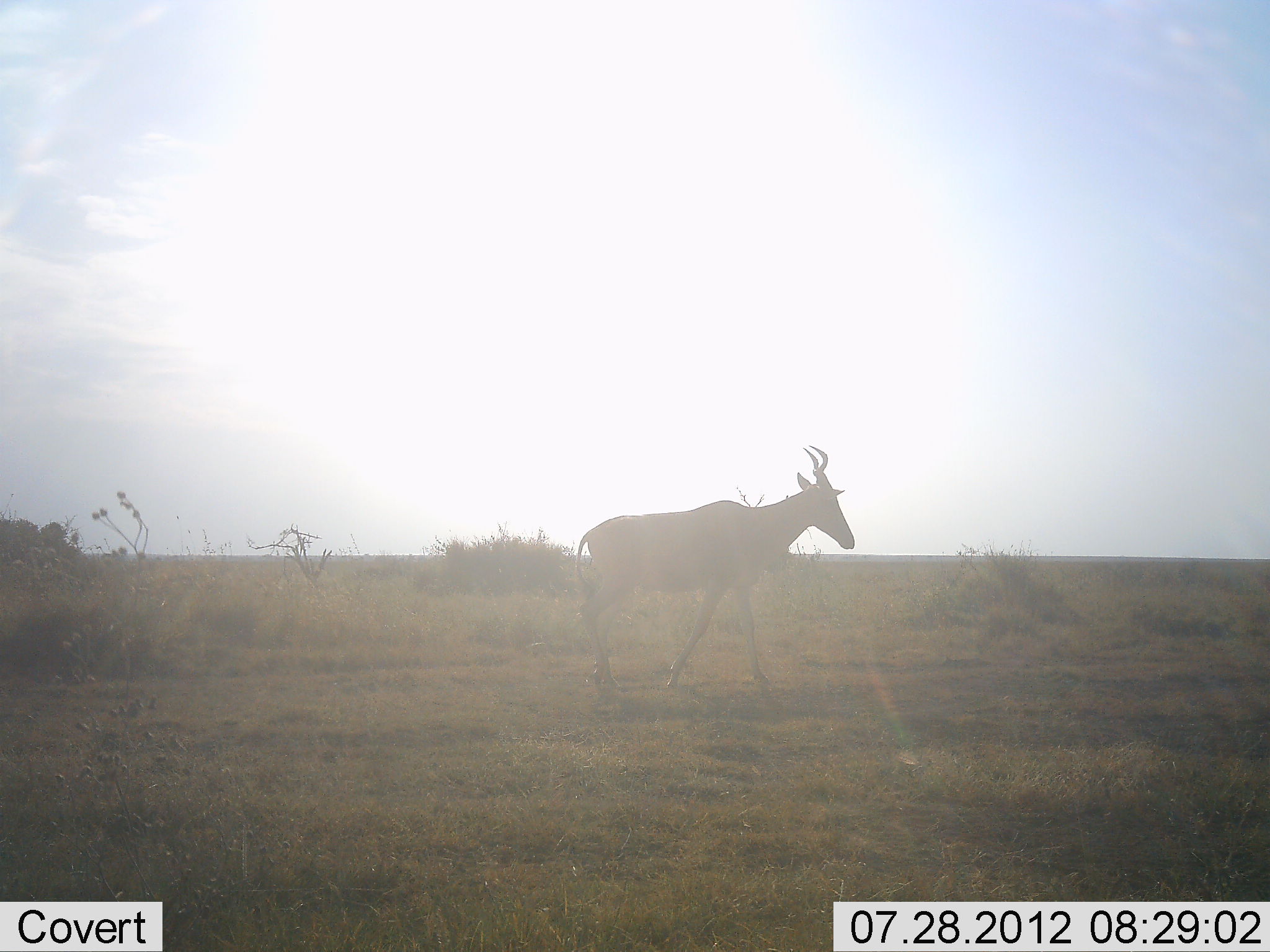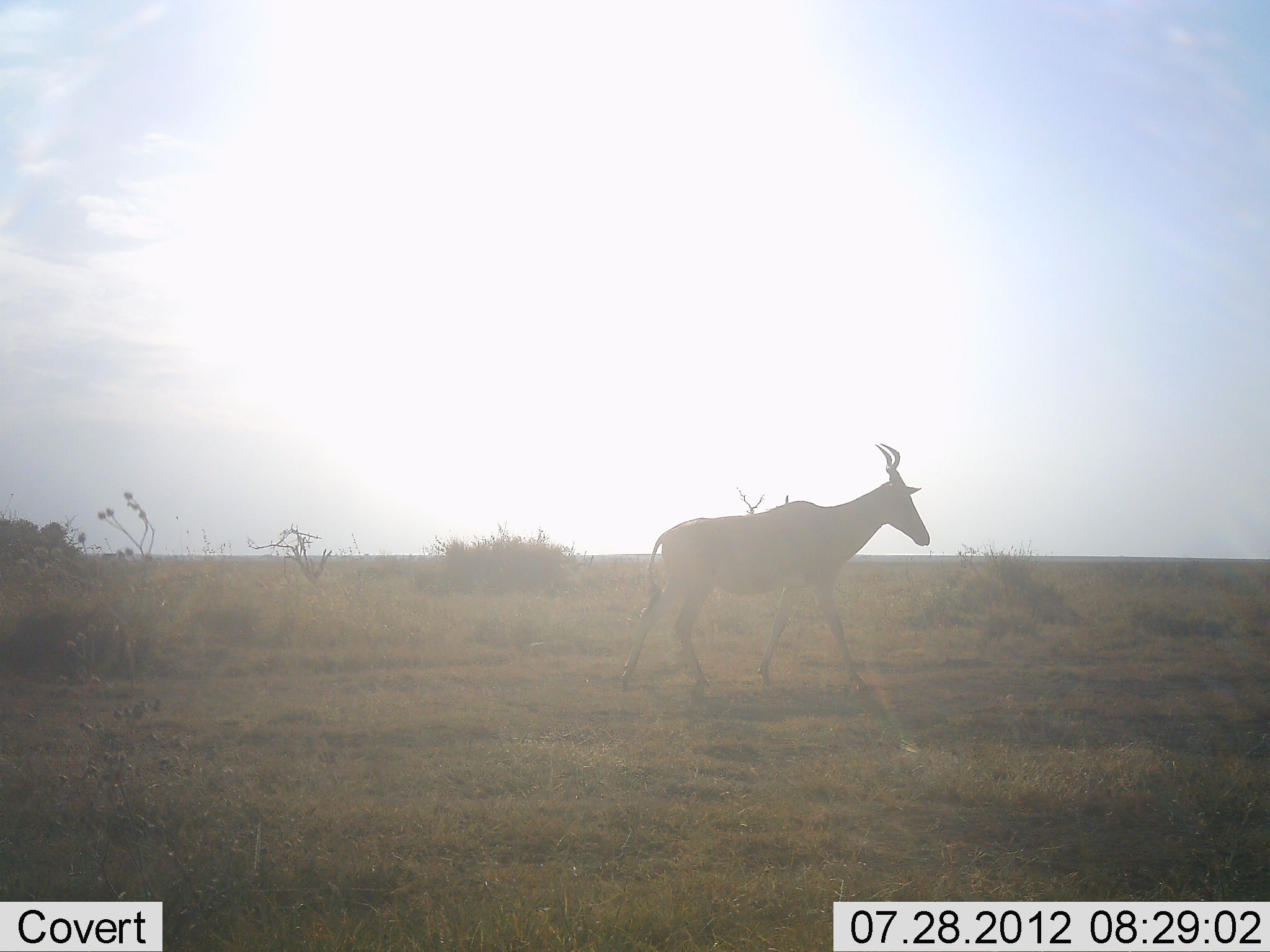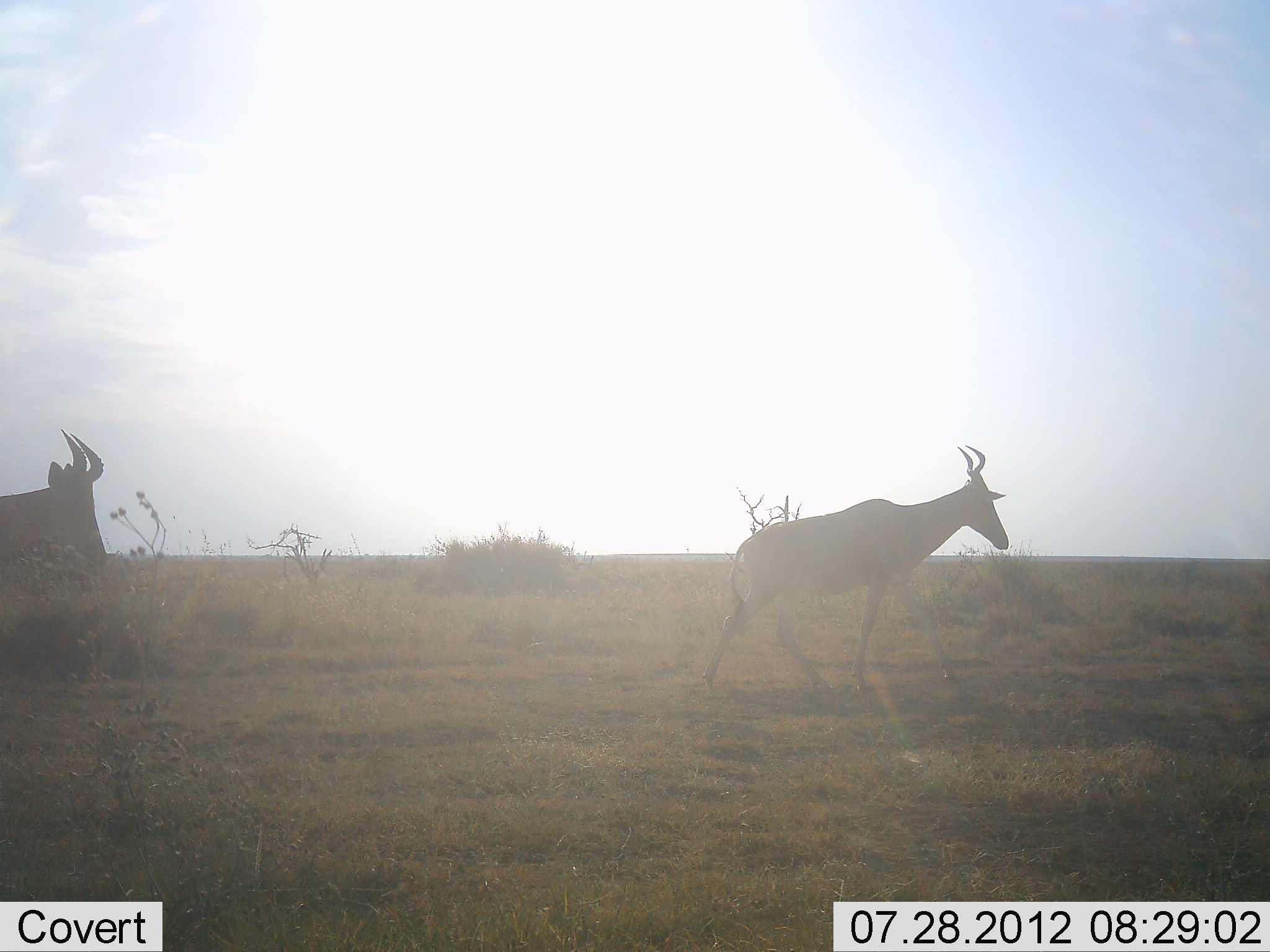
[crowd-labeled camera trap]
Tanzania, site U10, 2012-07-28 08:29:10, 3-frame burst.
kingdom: Animalia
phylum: Chordata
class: Mammalia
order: Artiodactyla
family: Bovidae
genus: Alcelaphus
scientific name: Alcelaphus buselaphus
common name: hartebeest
Hartebeest (Alcelaphus buselaphus), count 2. Behavior (volunteer vote fractions): standing 9%, resting 0%, moving 91%, interacting 0%. Young present (vote fraction): 0%. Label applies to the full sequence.